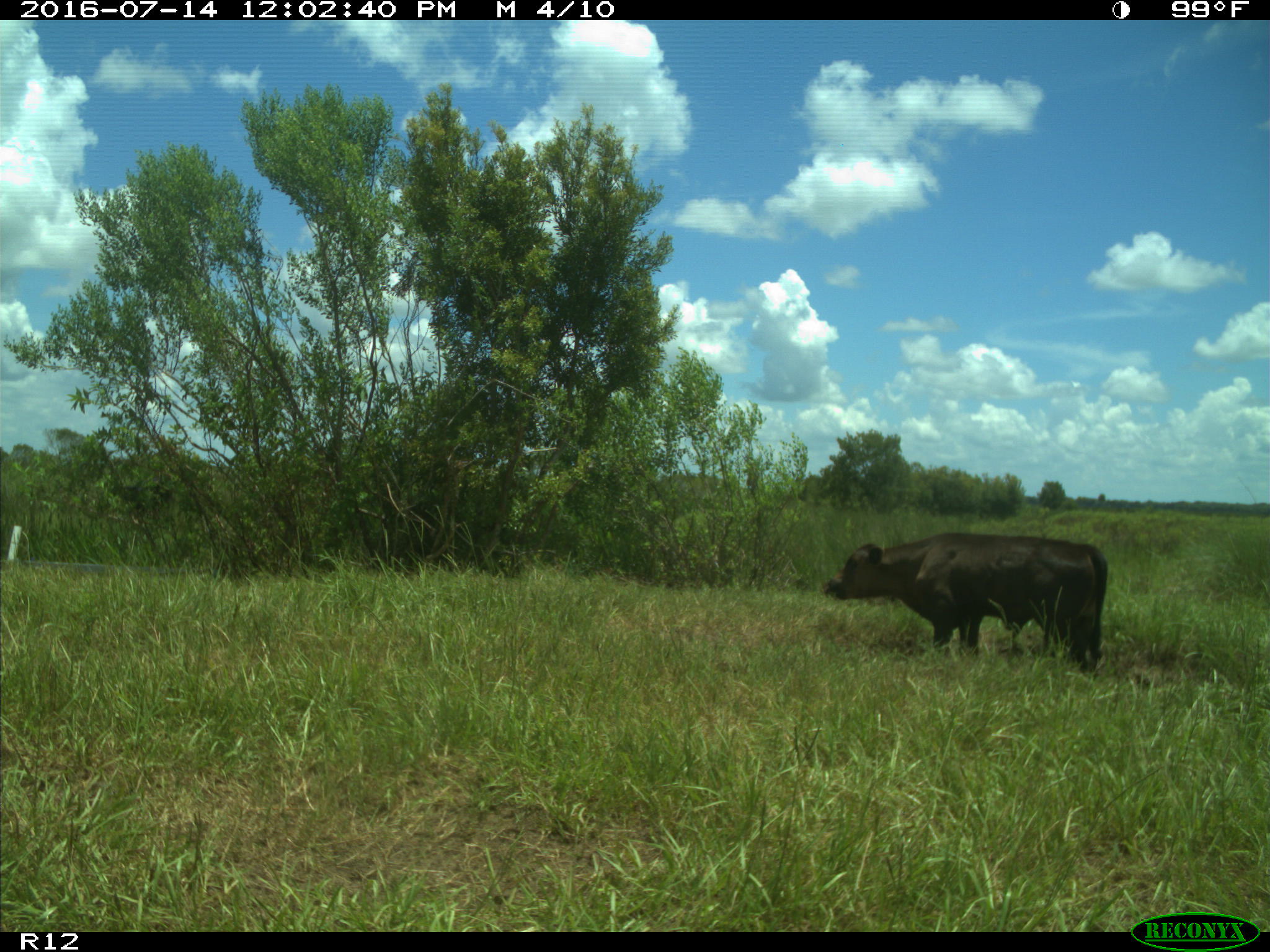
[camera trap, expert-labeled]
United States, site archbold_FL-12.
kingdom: Animalia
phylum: Chordata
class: Mammalia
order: Artiodactyla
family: Bovidae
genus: Bos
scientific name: Bos taurus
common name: domestic cow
Bos taurus (domestic cow).